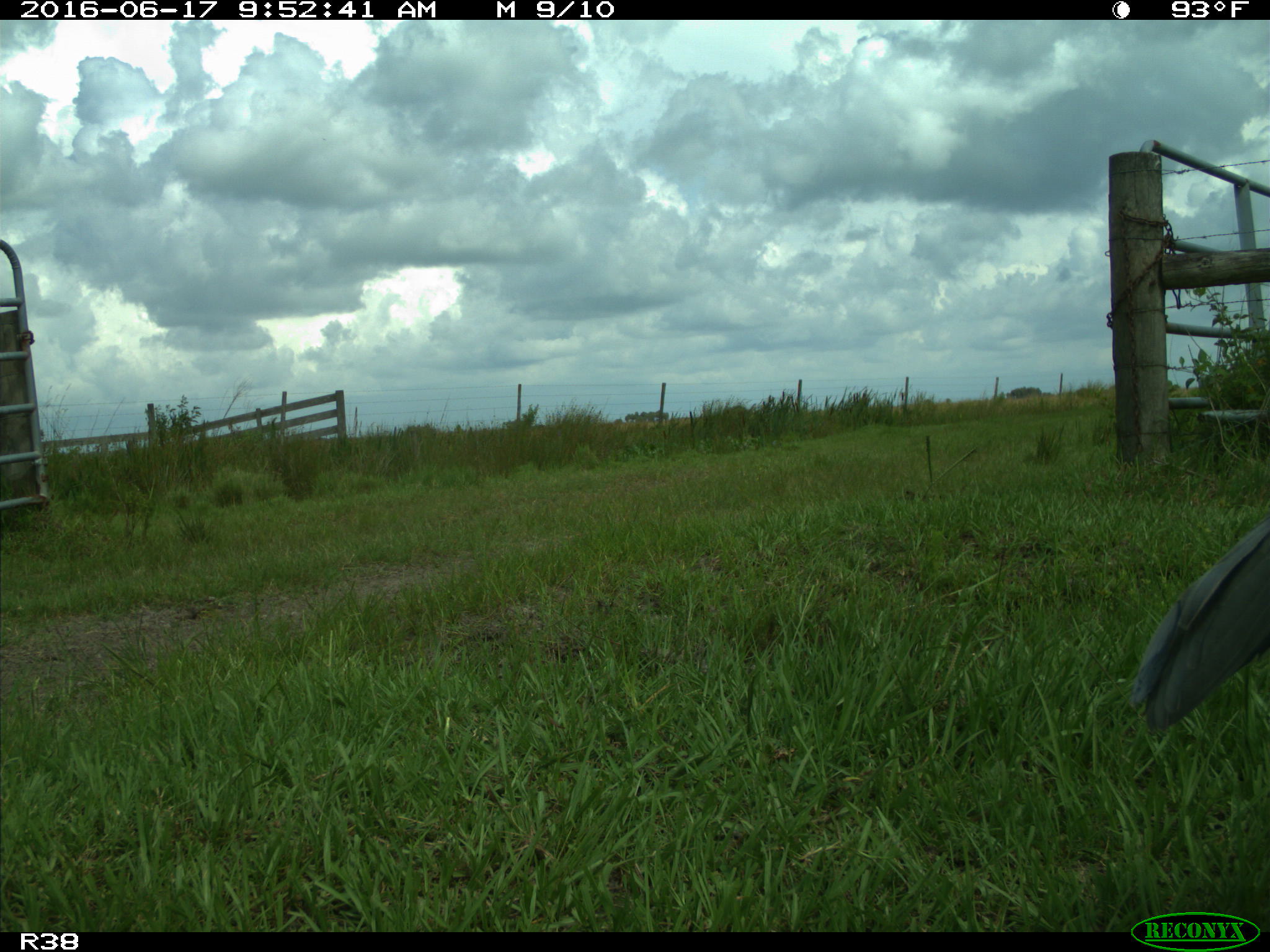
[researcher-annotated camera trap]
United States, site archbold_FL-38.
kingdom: Animalia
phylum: Chordata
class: Aves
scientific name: Aves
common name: birds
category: unidentified bird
Unidentified bird (birds) (Aves).